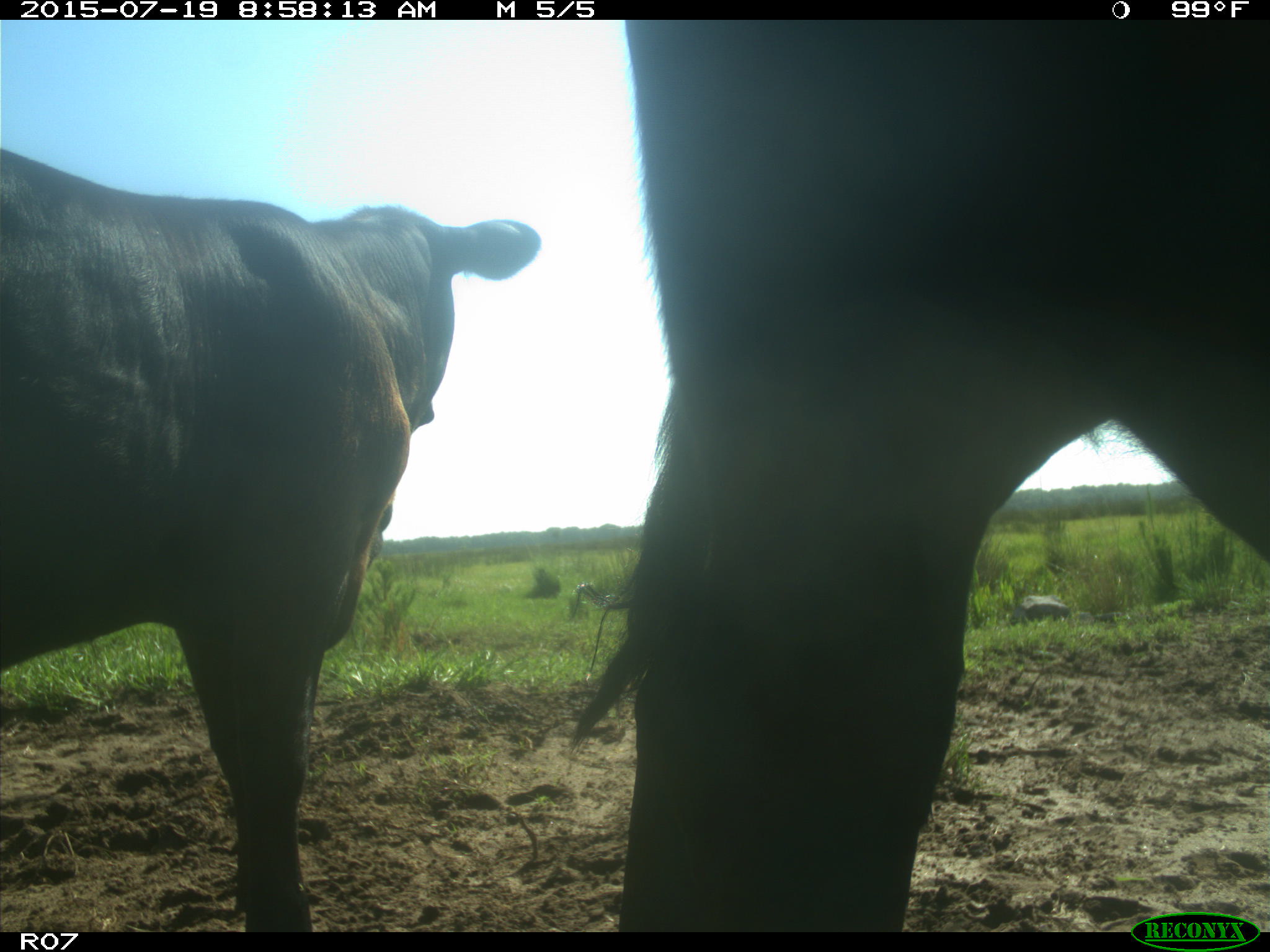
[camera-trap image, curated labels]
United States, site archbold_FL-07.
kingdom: Animalia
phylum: Chordata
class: Mammalia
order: Artiodactyla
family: Bovidae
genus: Bos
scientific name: Bos taurus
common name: domestic cow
Bos taurus (domestic cow).